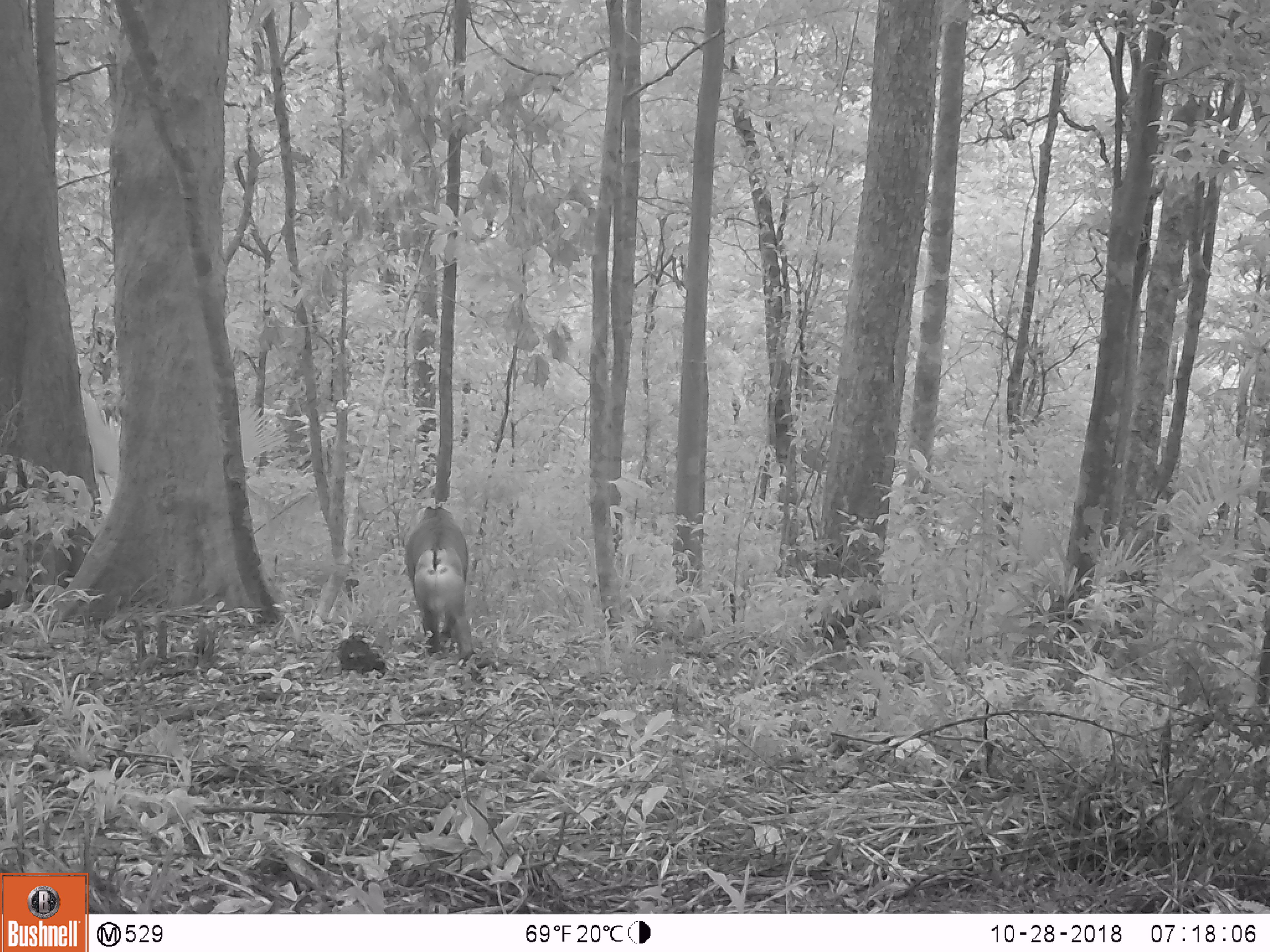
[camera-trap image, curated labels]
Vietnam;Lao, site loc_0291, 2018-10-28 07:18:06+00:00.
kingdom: Animalia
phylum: Chordata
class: Mammalia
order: Primates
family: Cercopithecidae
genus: Macaca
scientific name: Macaca nemestrina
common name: pig-tailed macaque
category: pig tailed macaque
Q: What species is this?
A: Pig tailed macaque (pig-tailed macaque) (Macaca nemestrina).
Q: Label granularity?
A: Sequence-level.